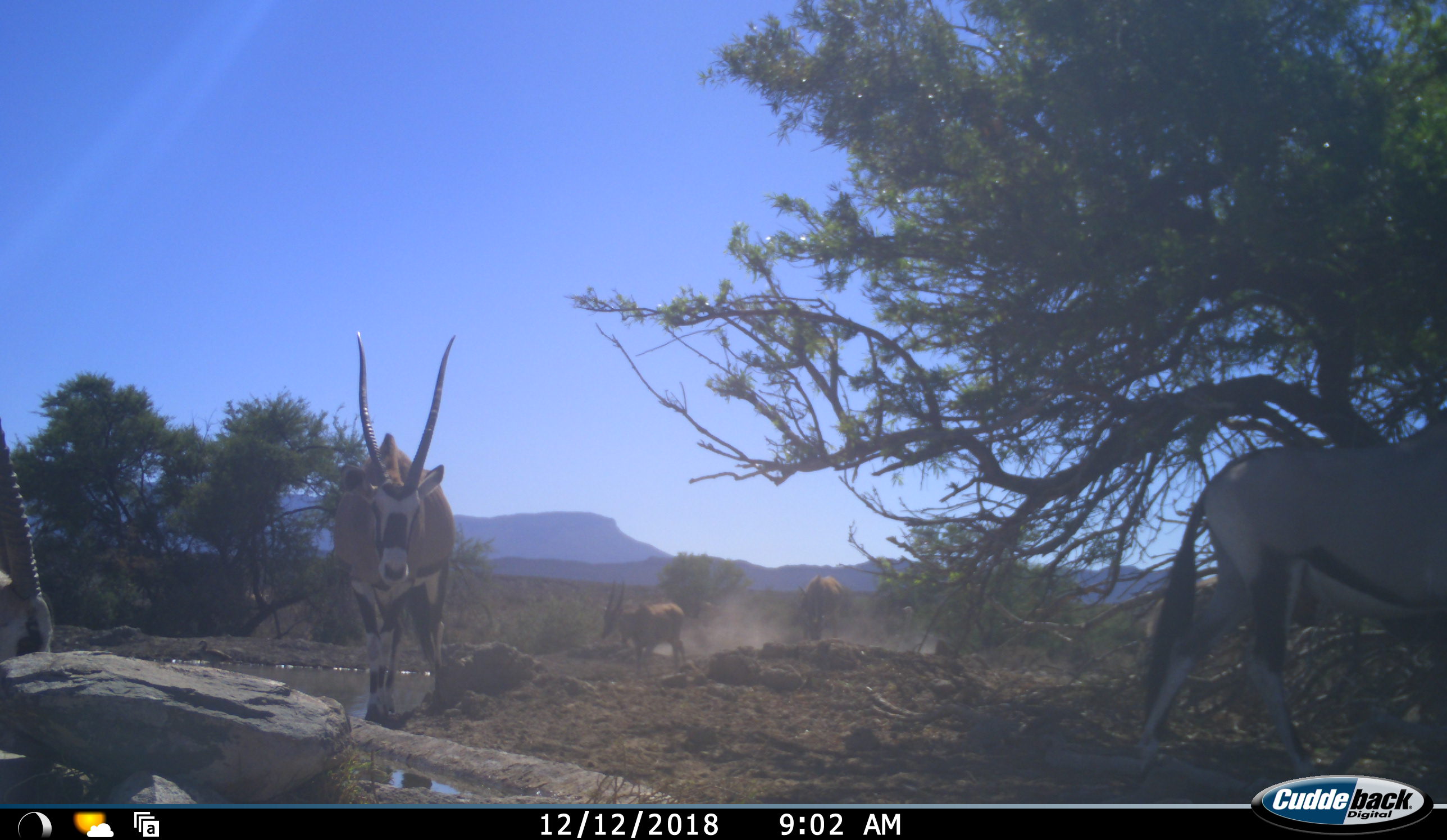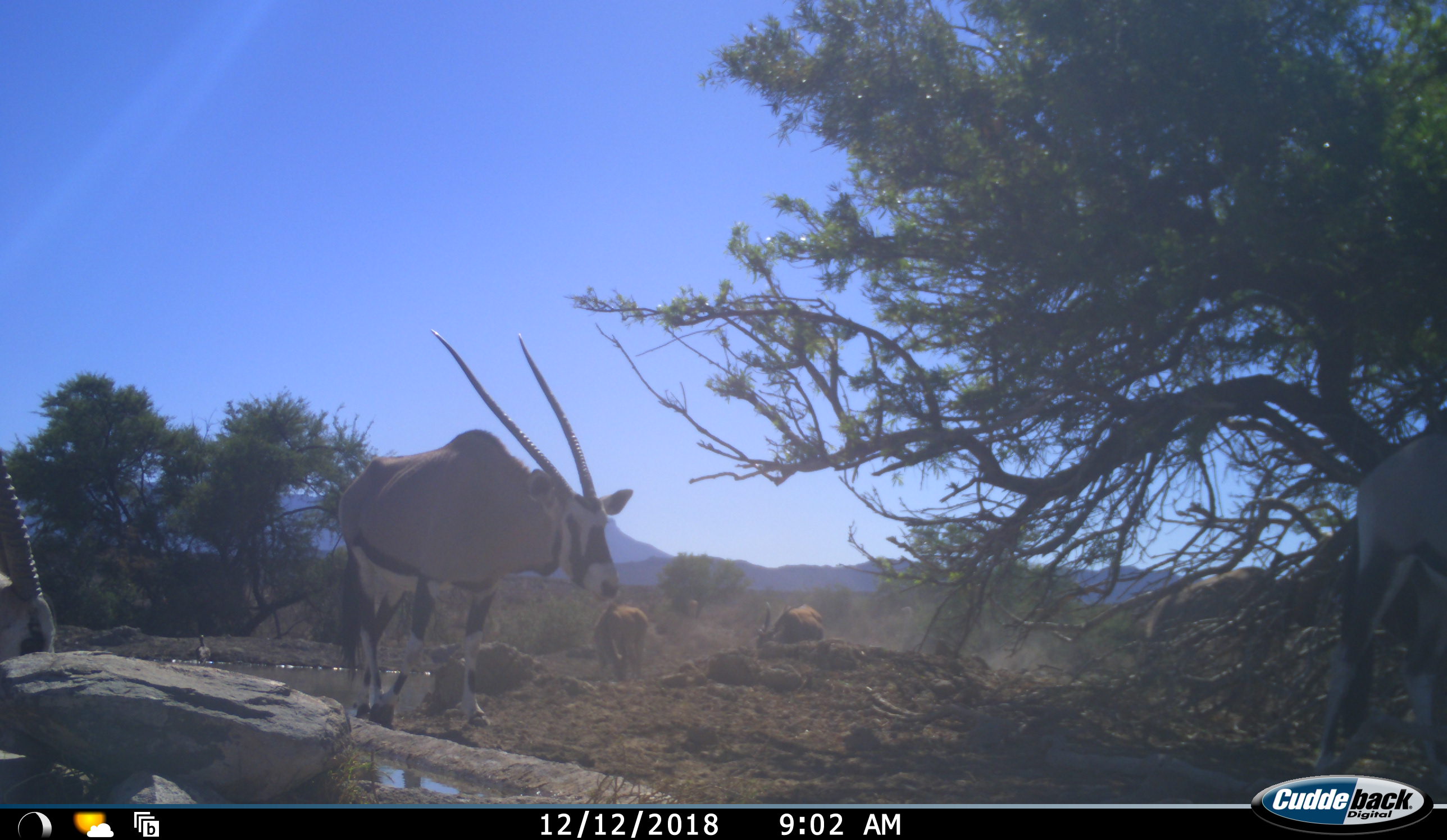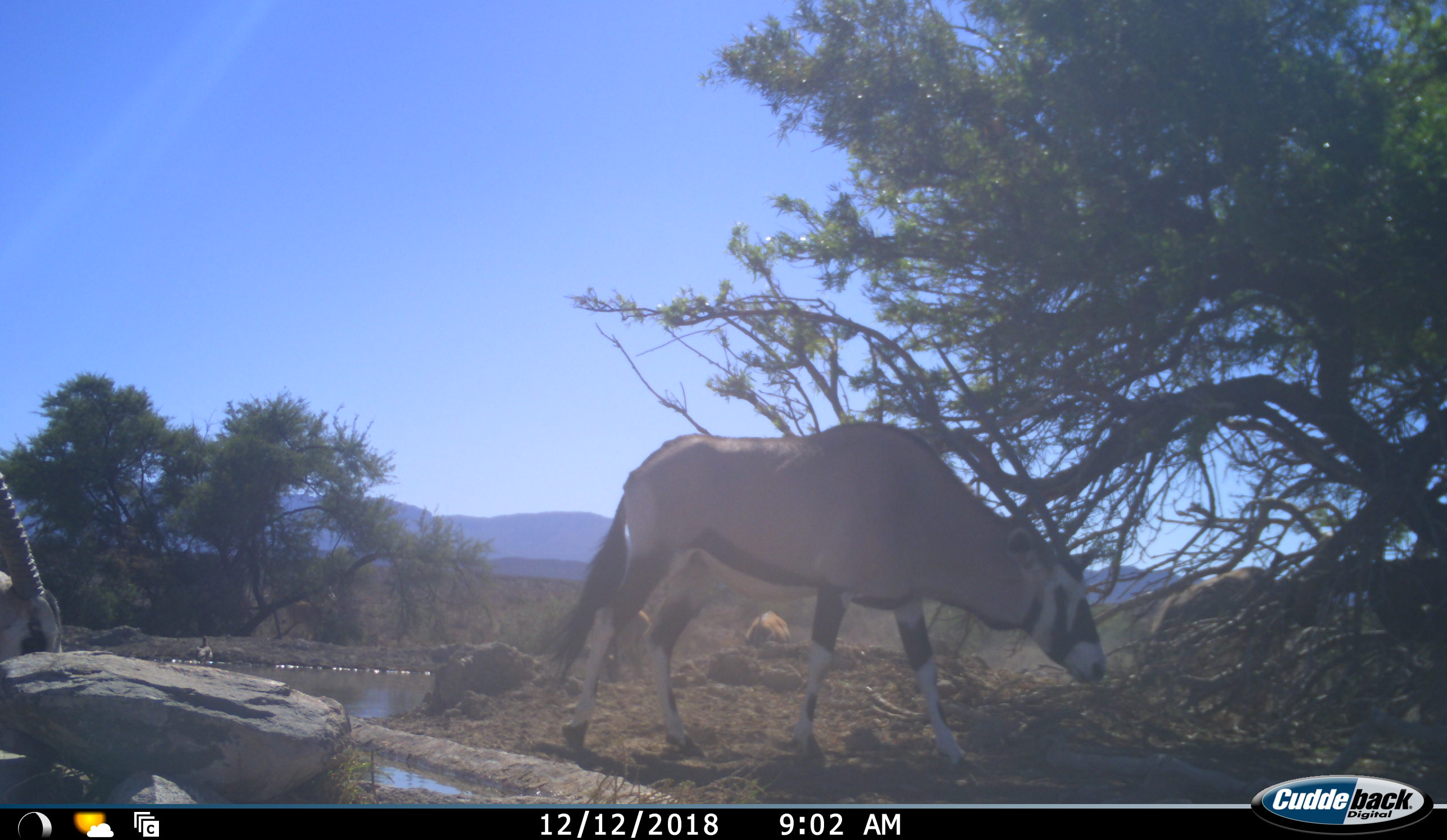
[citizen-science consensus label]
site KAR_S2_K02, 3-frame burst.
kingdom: Animalia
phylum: Chordata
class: Mammalia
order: Artiodactyla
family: Bovidae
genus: Tragelaphus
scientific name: Tragelaphus oryx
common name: eland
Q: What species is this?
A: Eland (Tragelaphus oryx).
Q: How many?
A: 2.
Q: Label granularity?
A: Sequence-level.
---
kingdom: Animalia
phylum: Chordata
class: Mammalia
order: Artiodactyla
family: Bovidae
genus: Oryx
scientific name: Oryx gazella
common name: gemsbok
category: oryx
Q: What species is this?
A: Oryx (gemsbok) (Oryx gazella).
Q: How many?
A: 4.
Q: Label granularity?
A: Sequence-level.